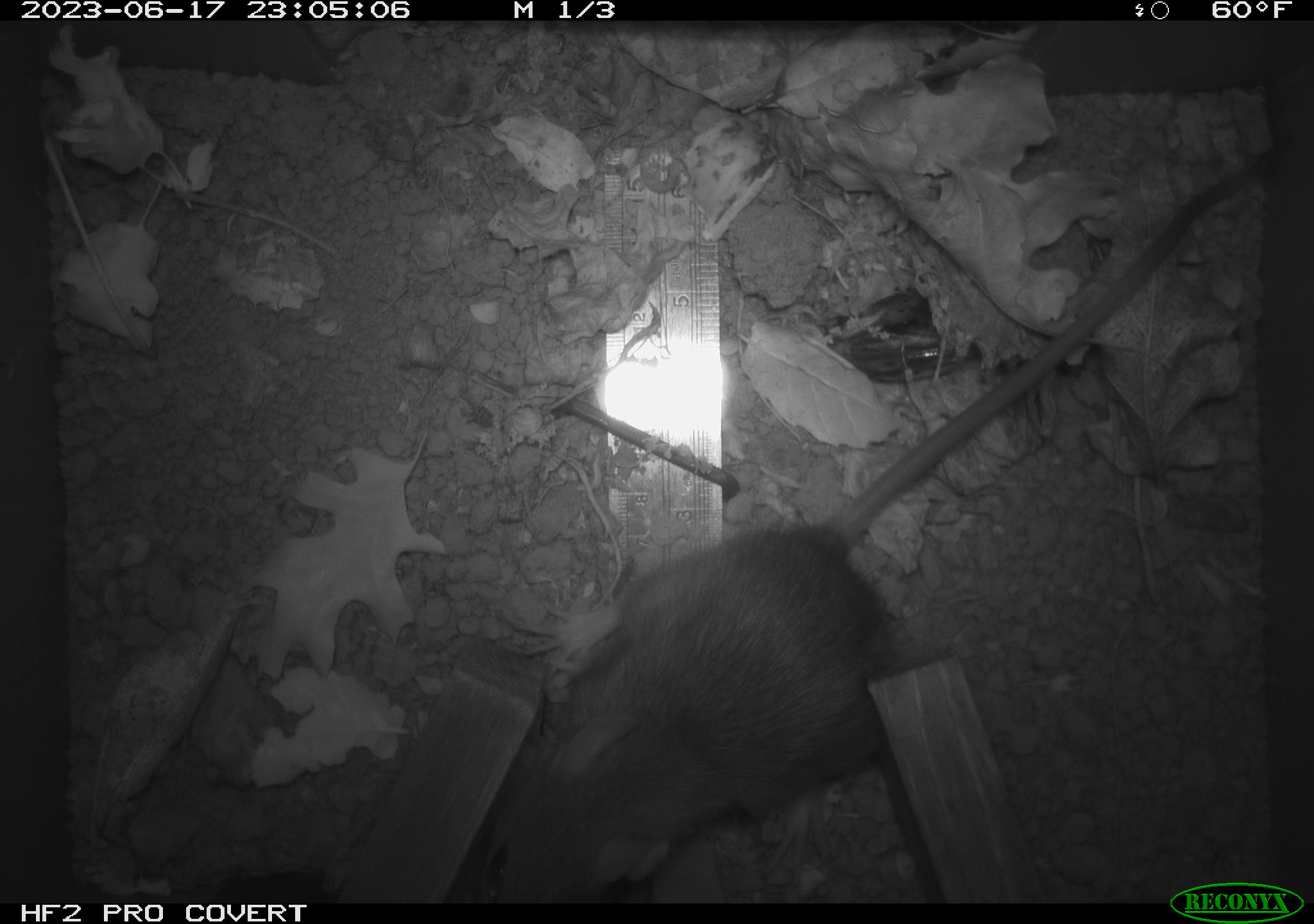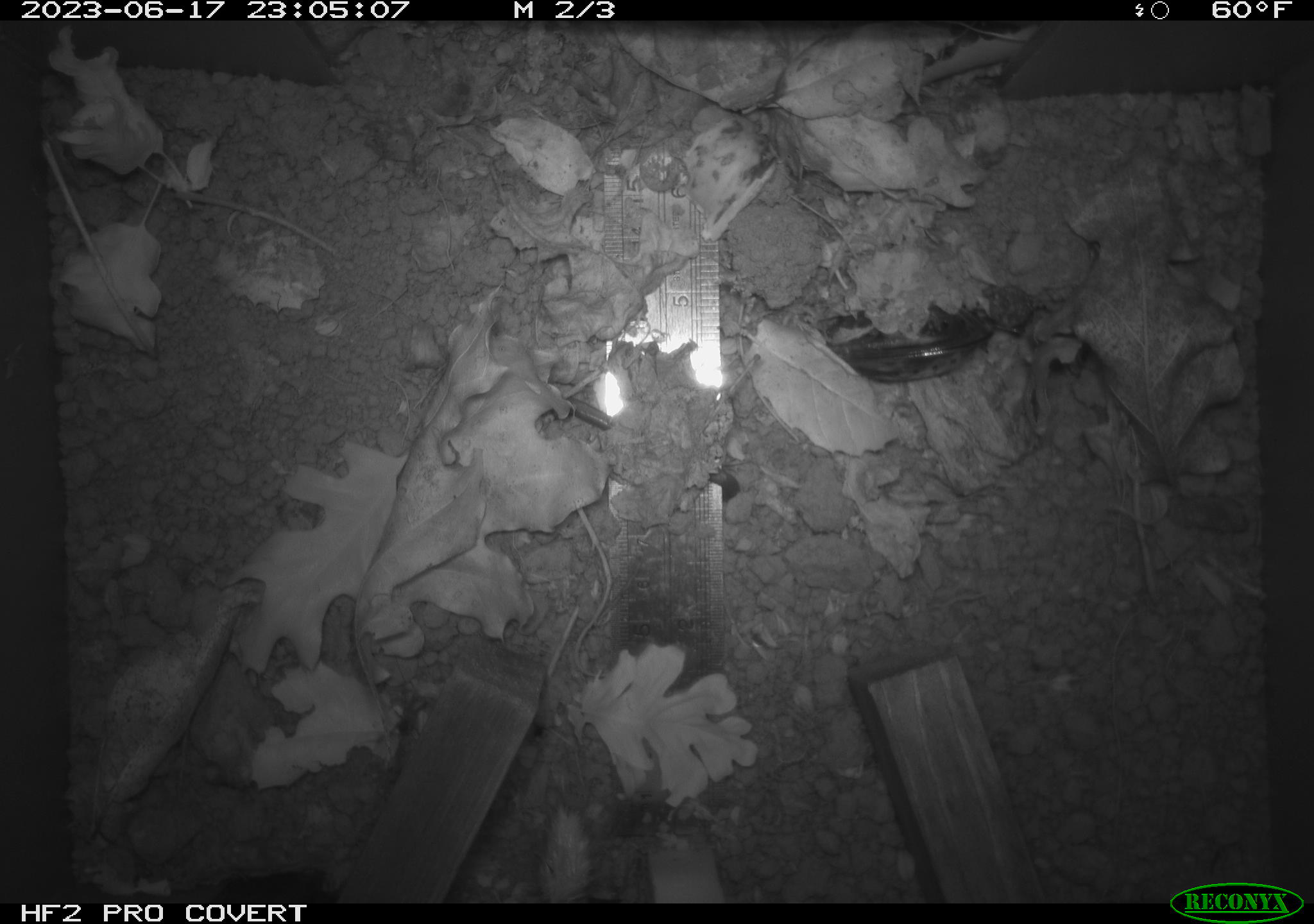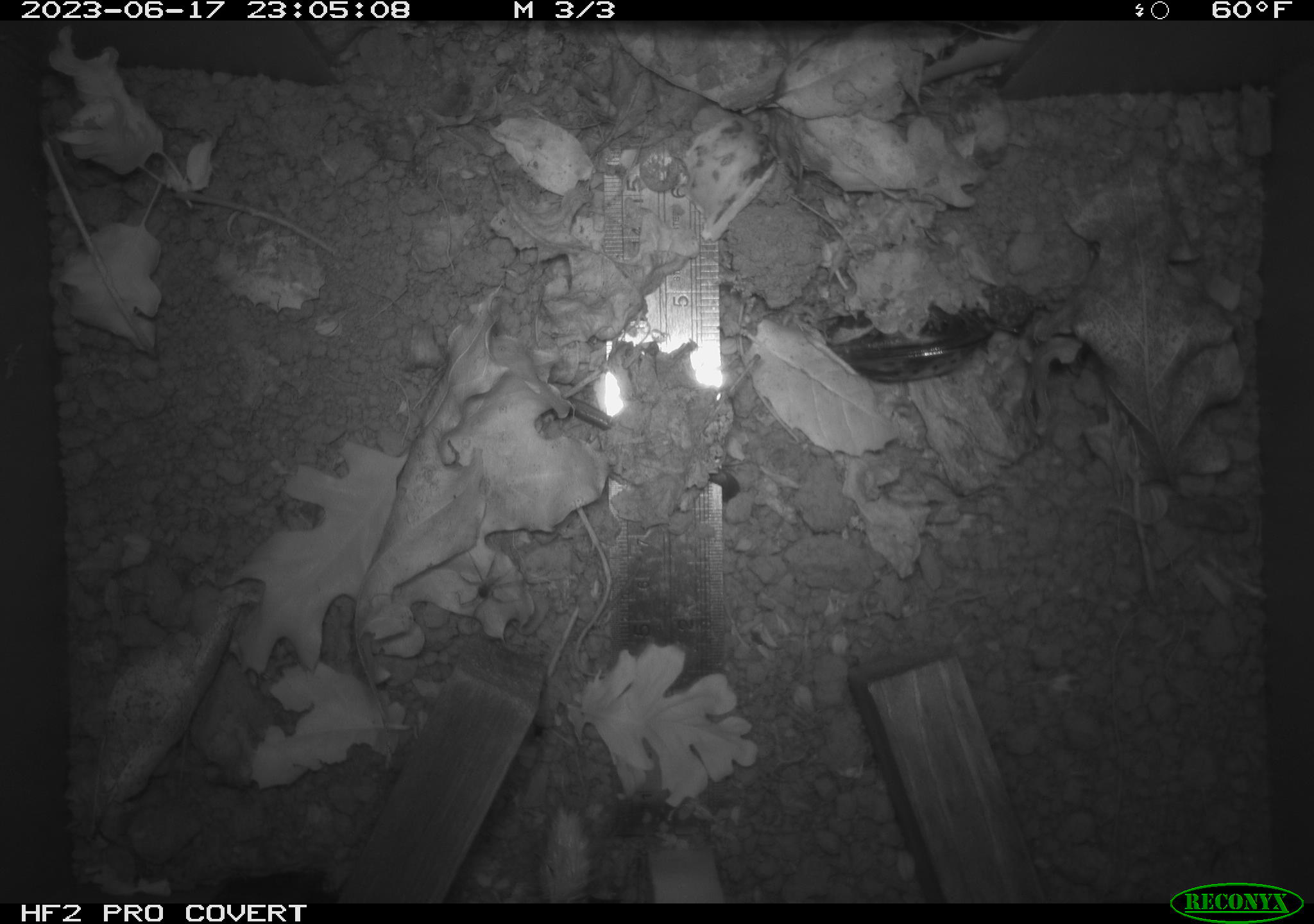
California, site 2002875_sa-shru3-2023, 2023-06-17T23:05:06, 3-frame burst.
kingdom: Animalia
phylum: Chordata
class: Mammalia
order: Rodentia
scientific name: Rodentia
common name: mouse species